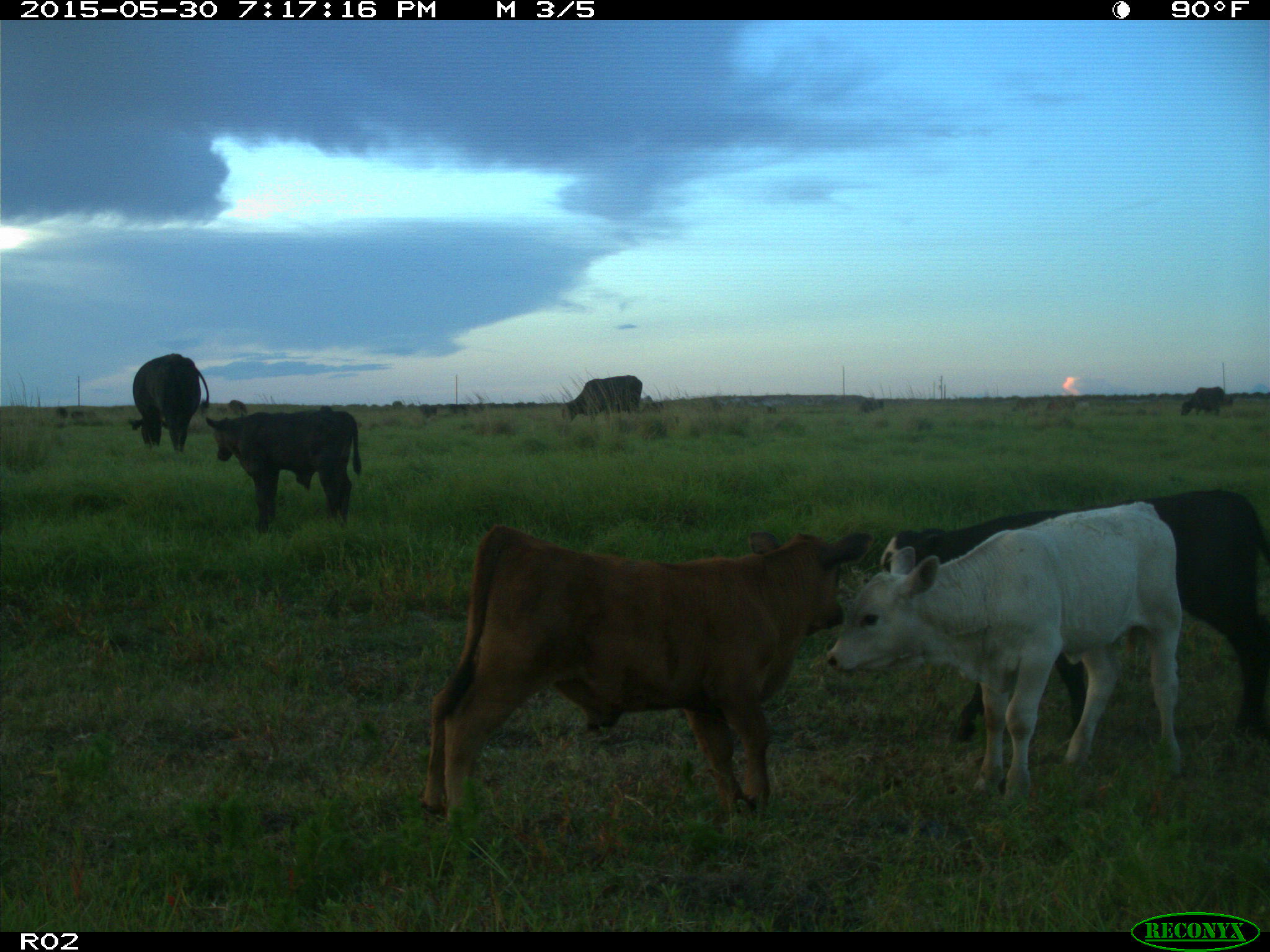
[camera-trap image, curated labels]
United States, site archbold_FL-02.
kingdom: Animalia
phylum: Chordata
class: Mammalia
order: Artiodactyla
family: Bovidae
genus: Bos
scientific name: Bos taurus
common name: domestic cow